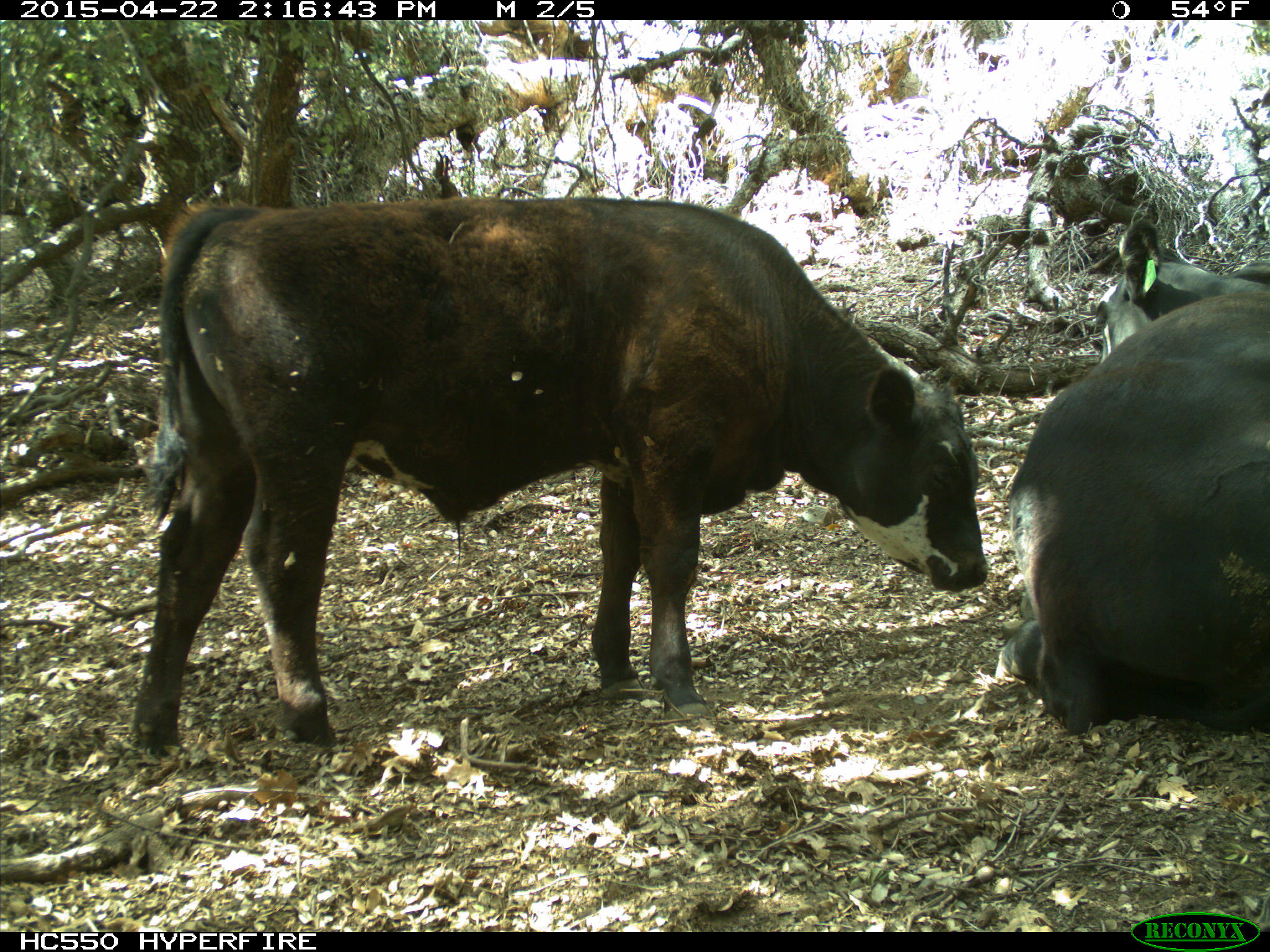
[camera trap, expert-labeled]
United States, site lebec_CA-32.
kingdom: Animalia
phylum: Chordata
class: Mammalia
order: Artiodactyla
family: Bovidae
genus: Bos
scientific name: Bos taurus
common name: domestic cow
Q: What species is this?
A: Bos taurus (domestic cow).